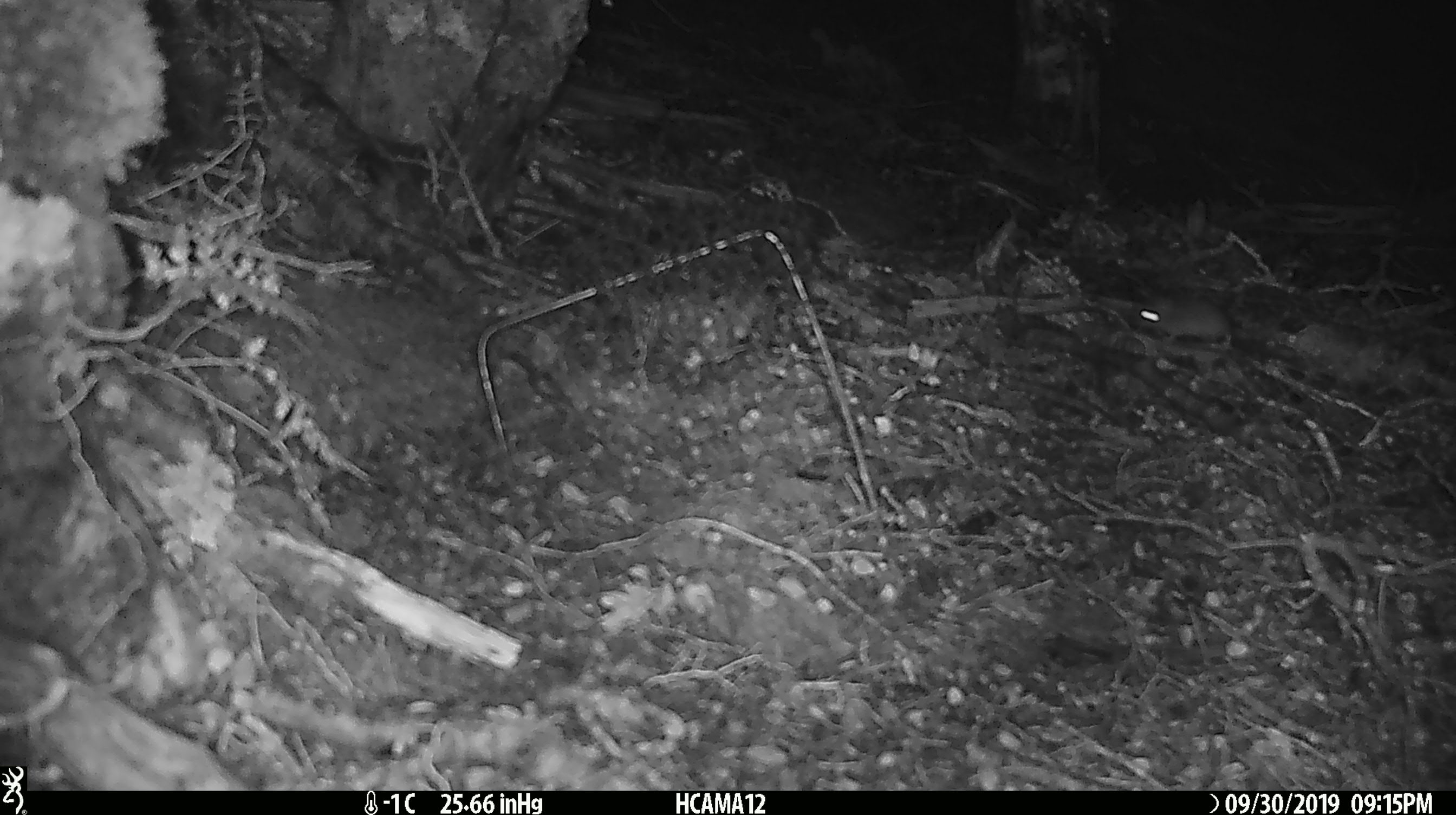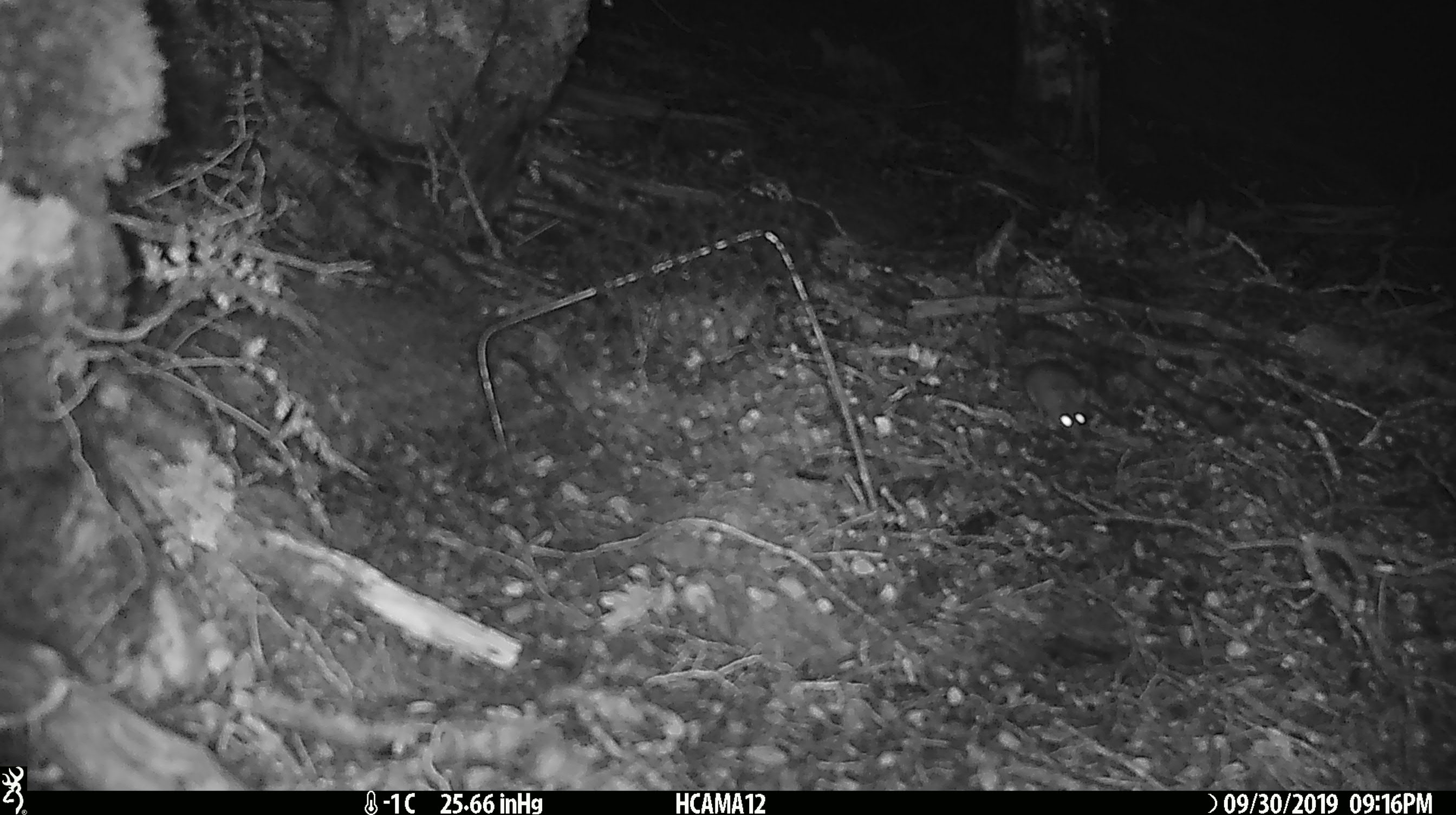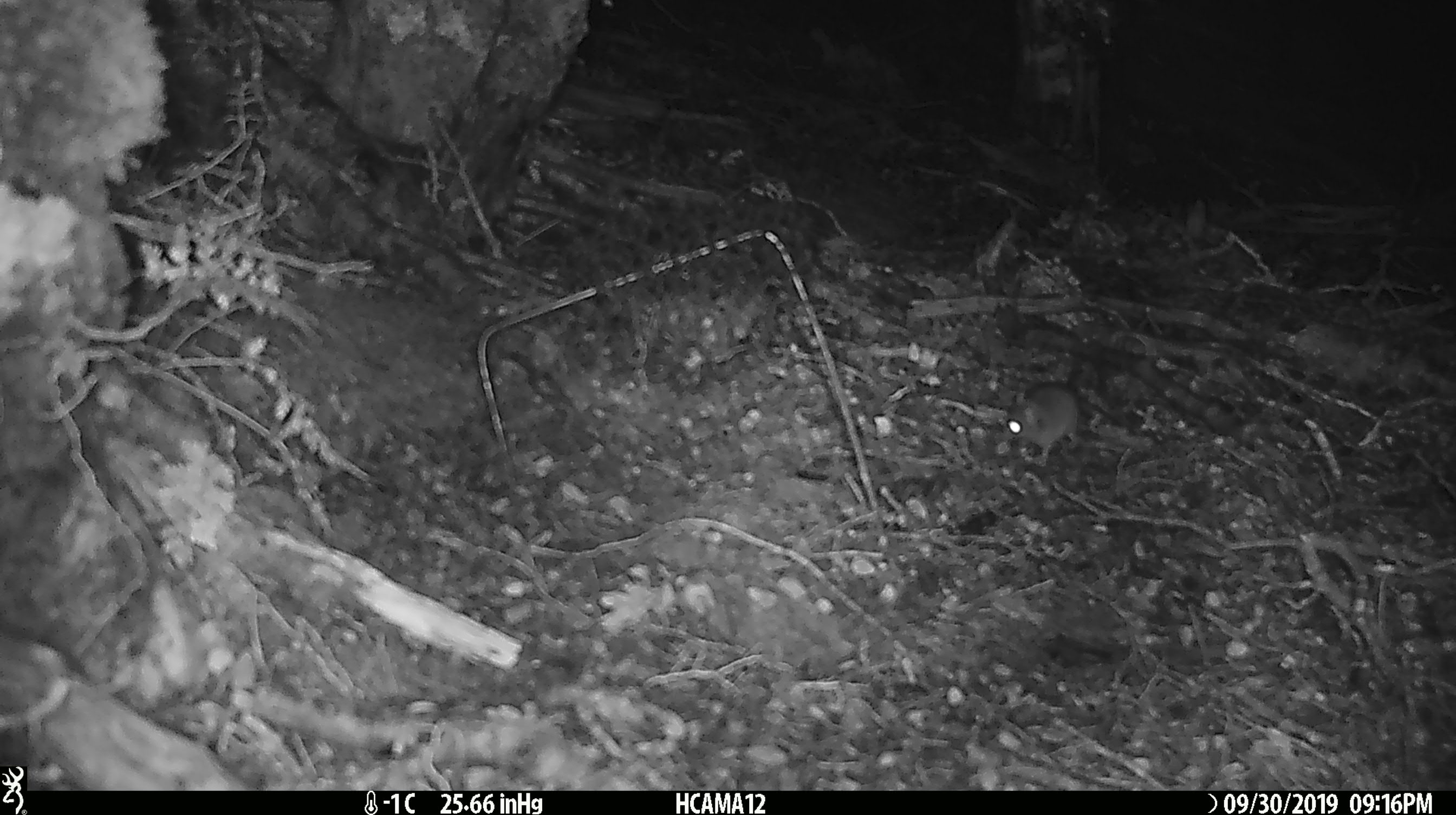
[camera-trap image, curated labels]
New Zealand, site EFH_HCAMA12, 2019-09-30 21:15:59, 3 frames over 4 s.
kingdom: Animalia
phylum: Chordata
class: Mammalia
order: Rodentia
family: Muridae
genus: Mus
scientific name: Mus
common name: mouse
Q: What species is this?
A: Mouse (Mus).